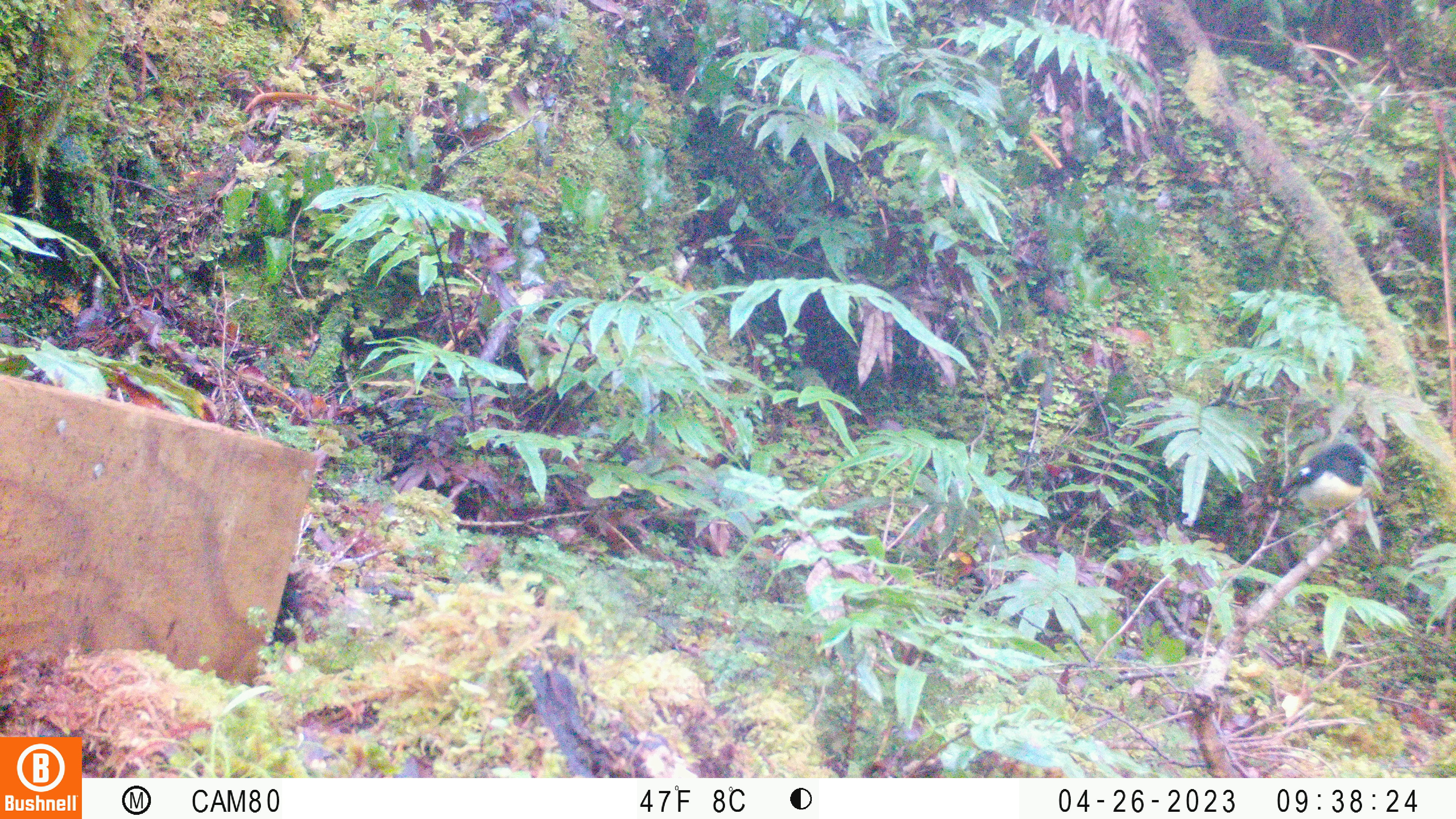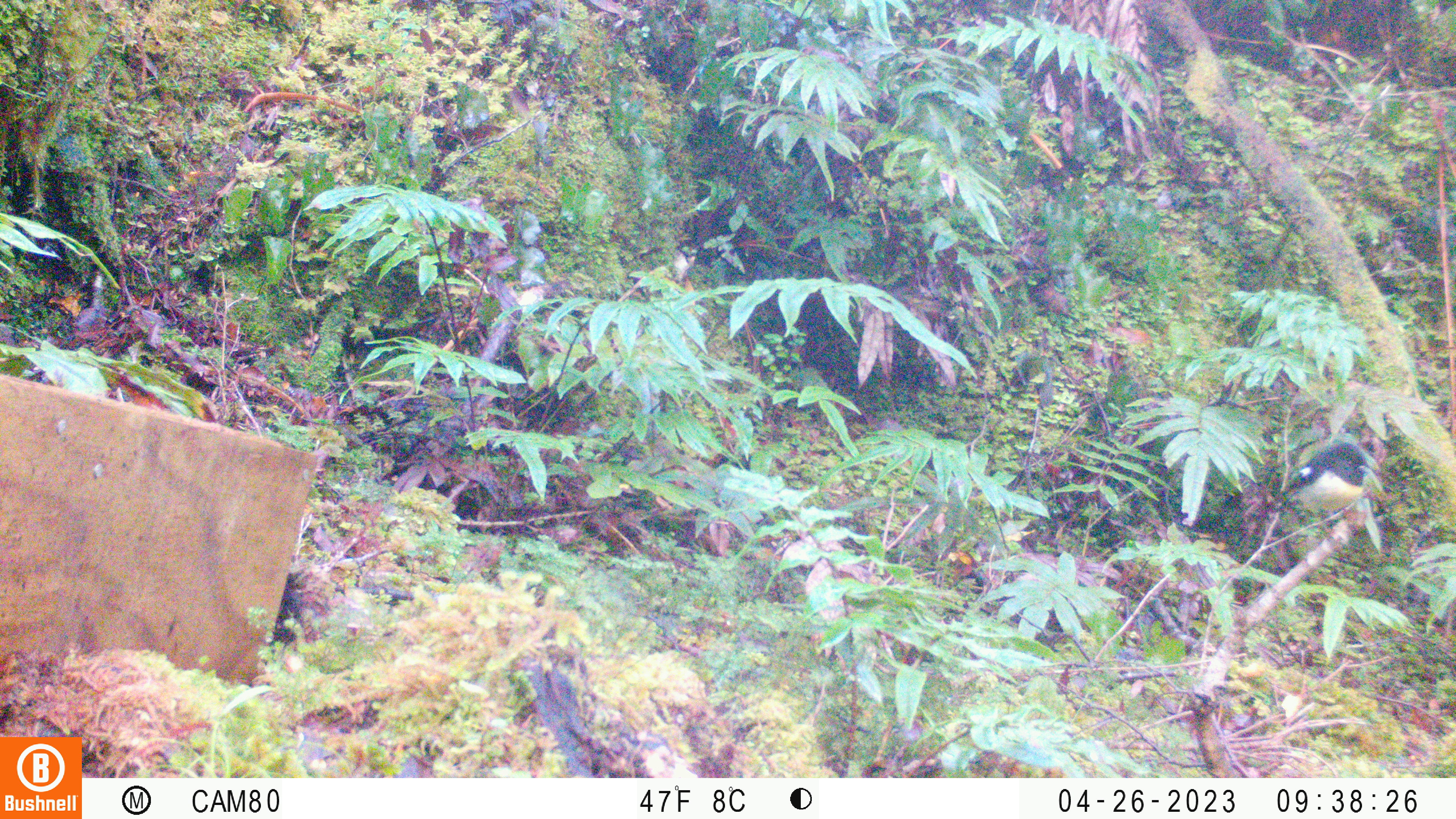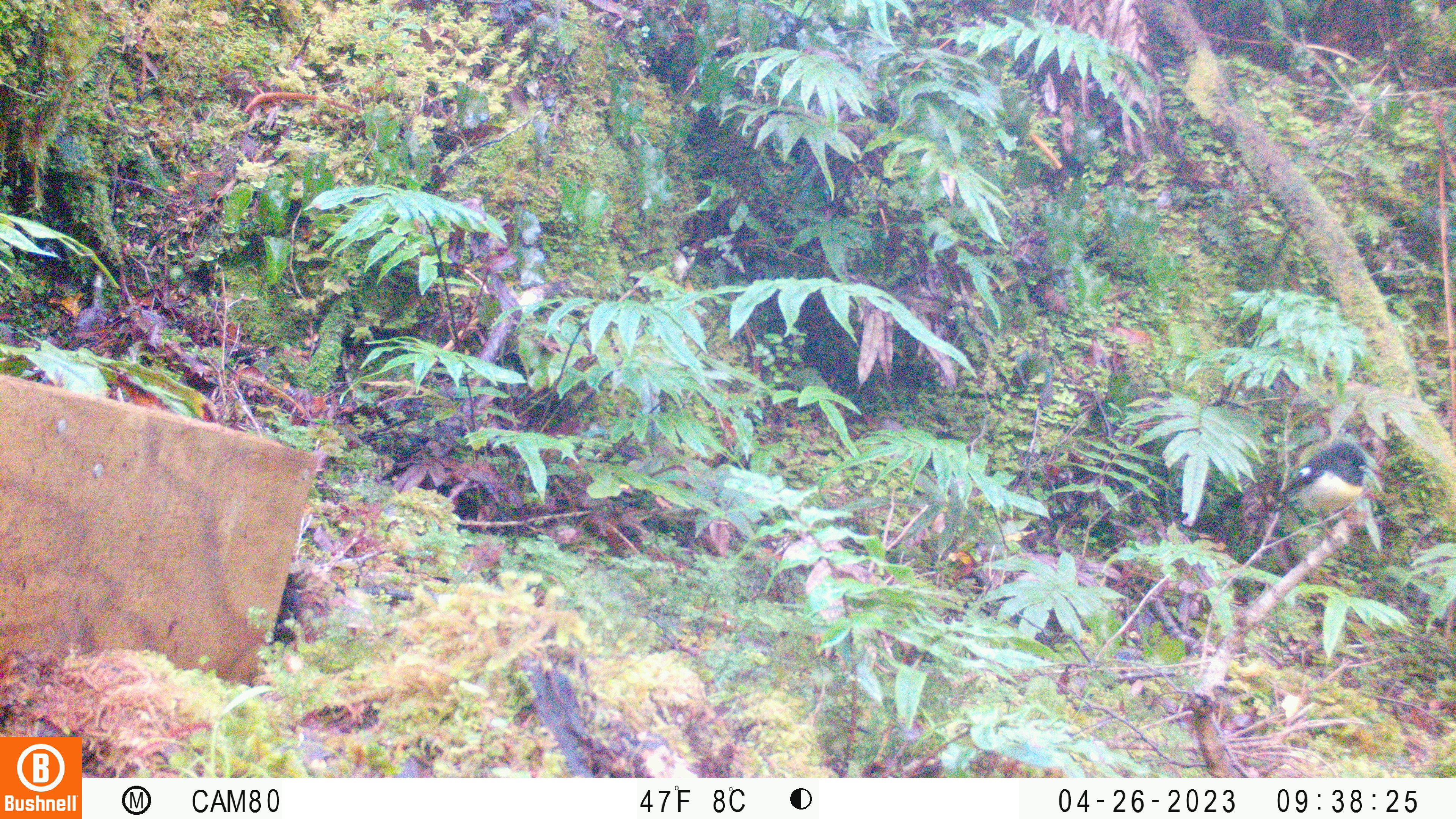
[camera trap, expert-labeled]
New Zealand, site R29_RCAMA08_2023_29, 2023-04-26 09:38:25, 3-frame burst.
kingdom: Animalia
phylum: Chordata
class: Aves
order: Passeriformes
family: Petroicidae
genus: Petroica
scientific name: Petroica macrocephala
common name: tomtit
Tomtit (Petroica macrocephala).